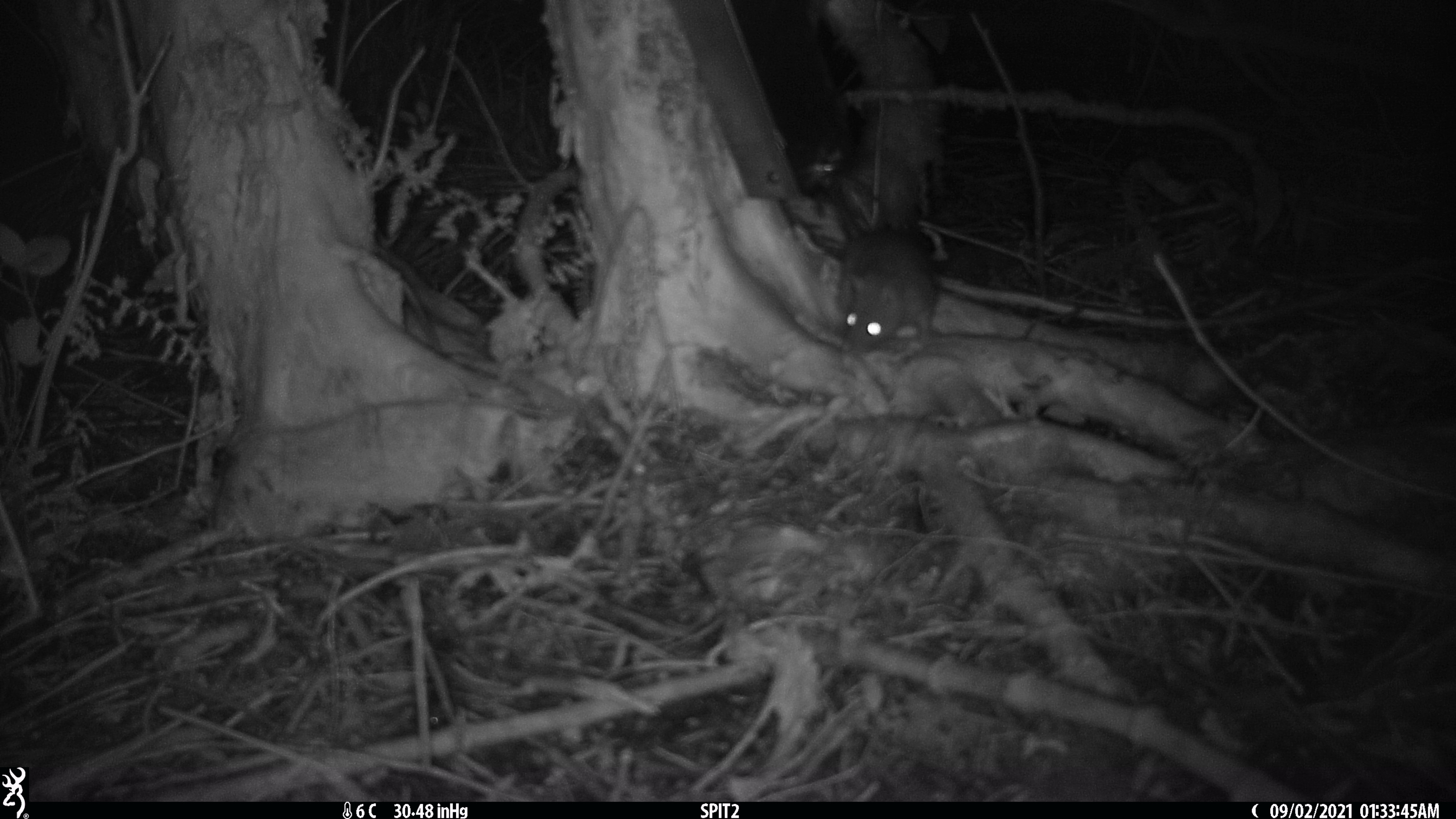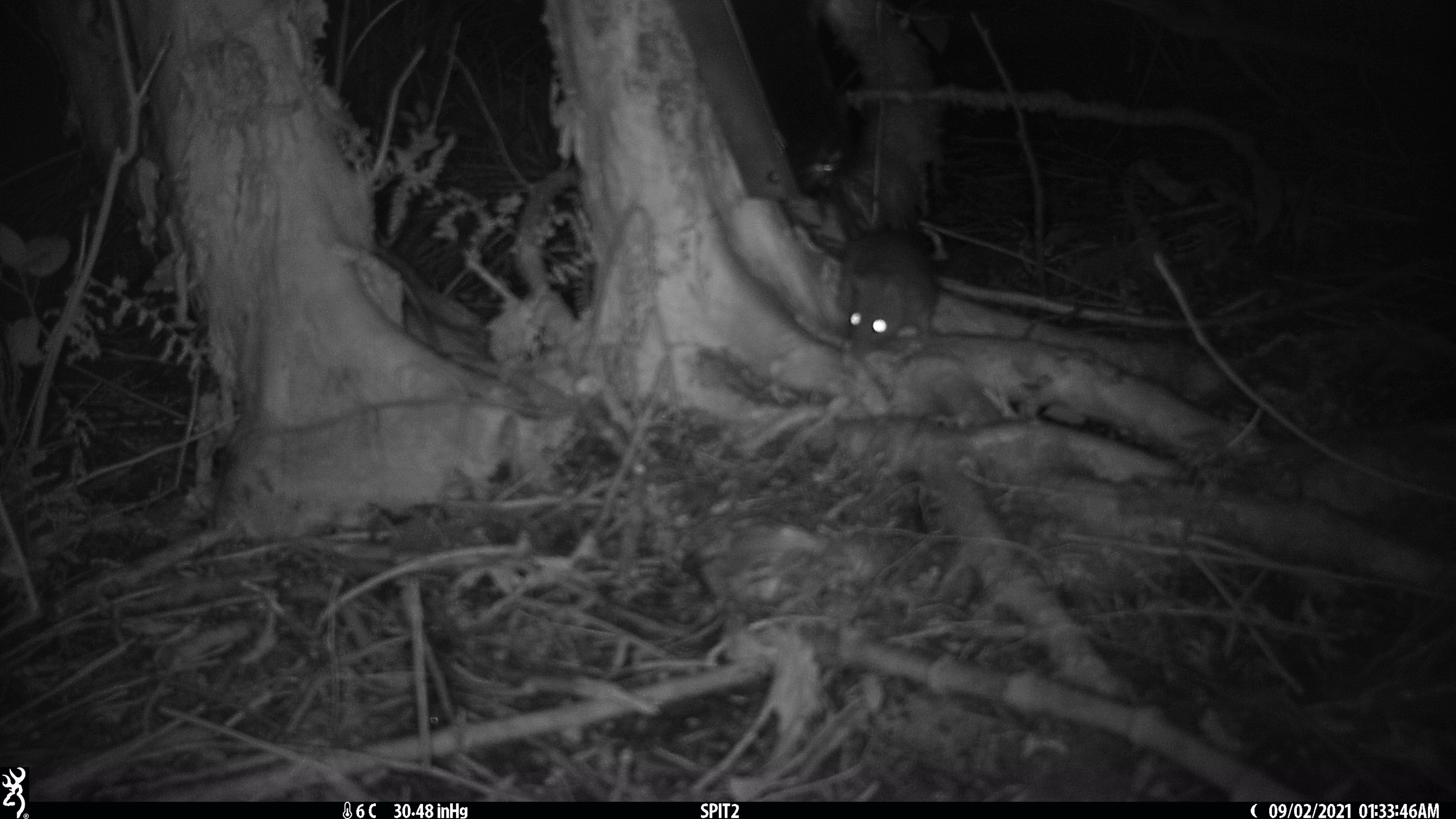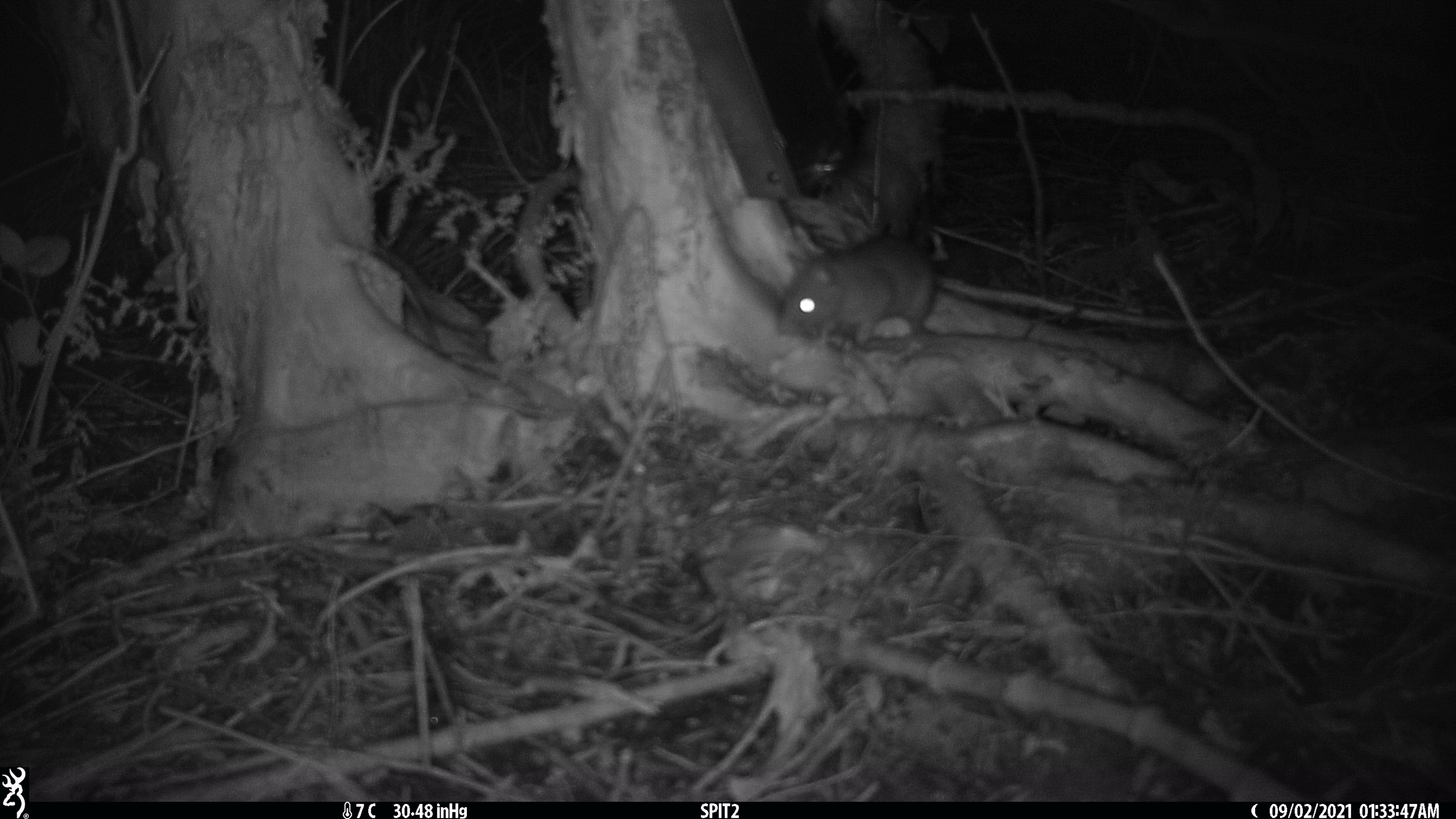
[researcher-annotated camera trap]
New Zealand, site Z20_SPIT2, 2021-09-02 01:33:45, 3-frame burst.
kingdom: Animalia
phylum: Chordata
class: Mammalia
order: Rodentia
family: Muridae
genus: Rattus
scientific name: Rattus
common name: rat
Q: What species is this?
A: Rat (Rattus).